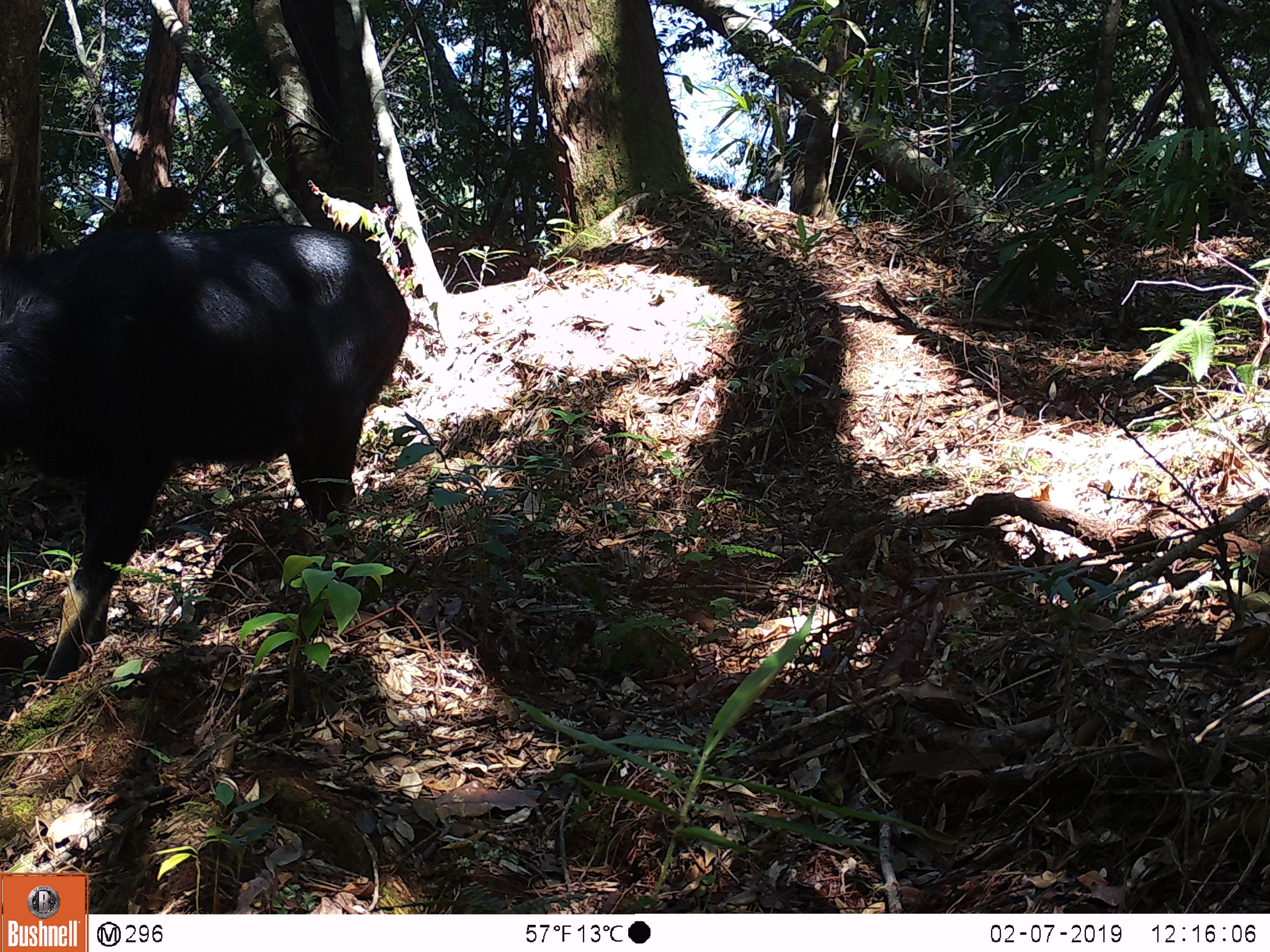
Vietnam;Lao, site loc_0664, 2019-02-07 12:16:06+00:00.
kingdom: Animalia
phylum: Chordata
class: Mammalia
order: Artiodactyla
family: Bovidae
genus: Capricornis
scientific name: Capricornis sumatraensis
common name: chinese serow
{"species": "chinese serow (Capricornis sumatraensis)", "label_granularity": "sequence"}